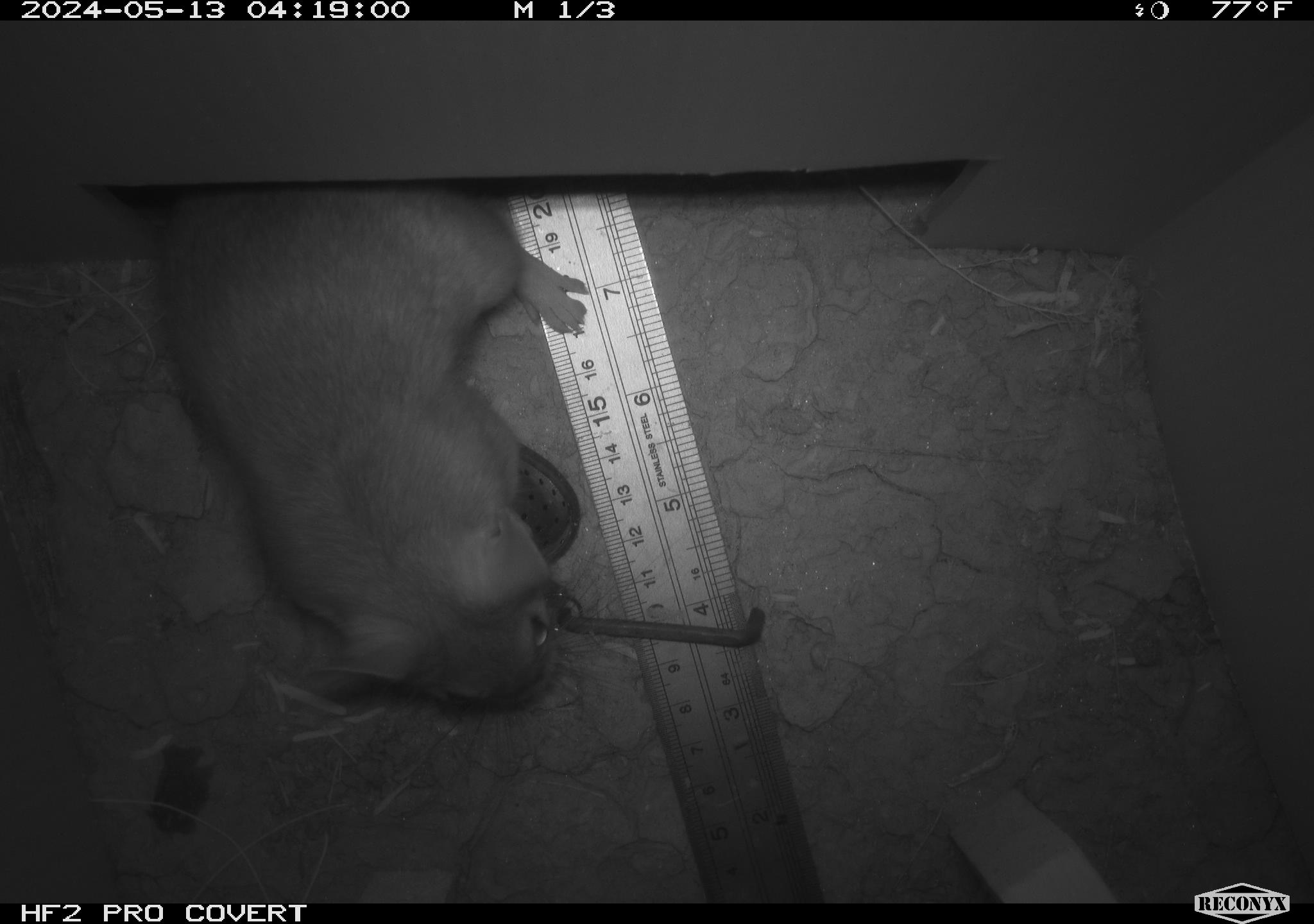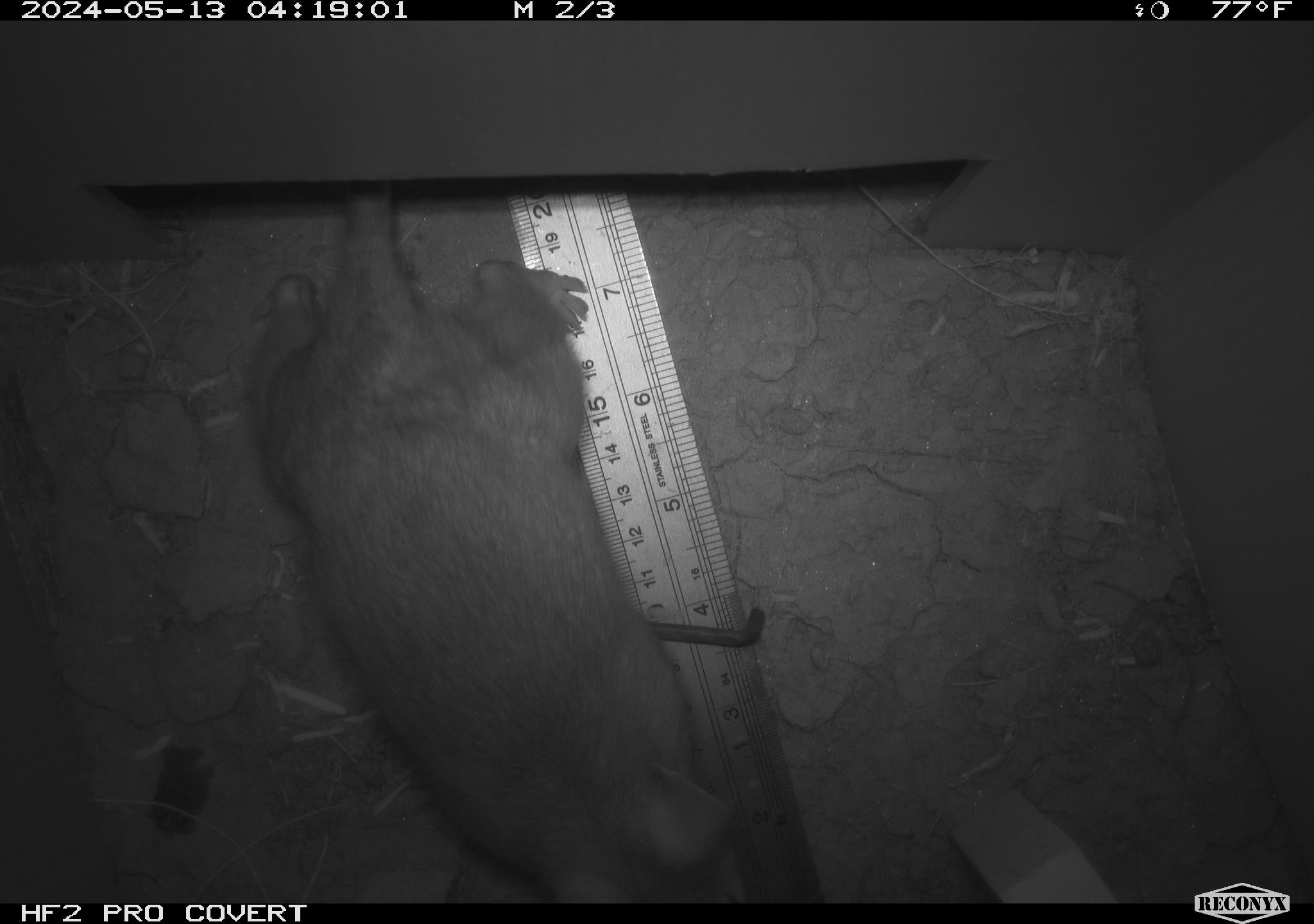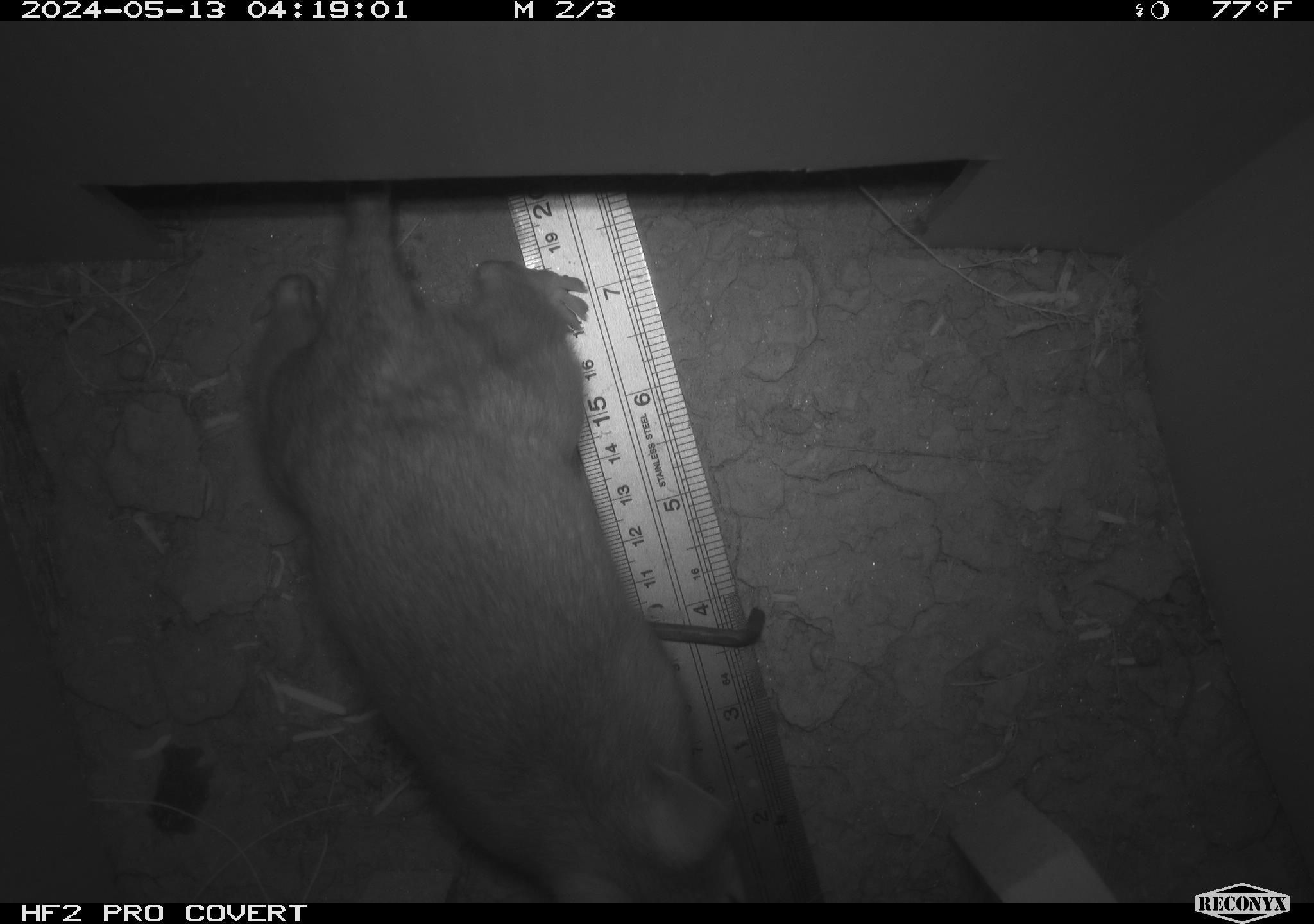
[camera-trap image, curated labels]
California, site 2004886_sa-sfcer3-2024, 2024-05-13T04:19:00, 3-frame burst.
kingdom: Animalia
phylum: Chordata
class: Mammalia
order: Rodentia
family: Cricetidae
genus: Neotoma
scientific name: Neotoma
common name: pack rat or woodrat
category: neotoma species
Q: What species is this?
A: Neotoma species (pack rat or woodrat) (Neotoma).